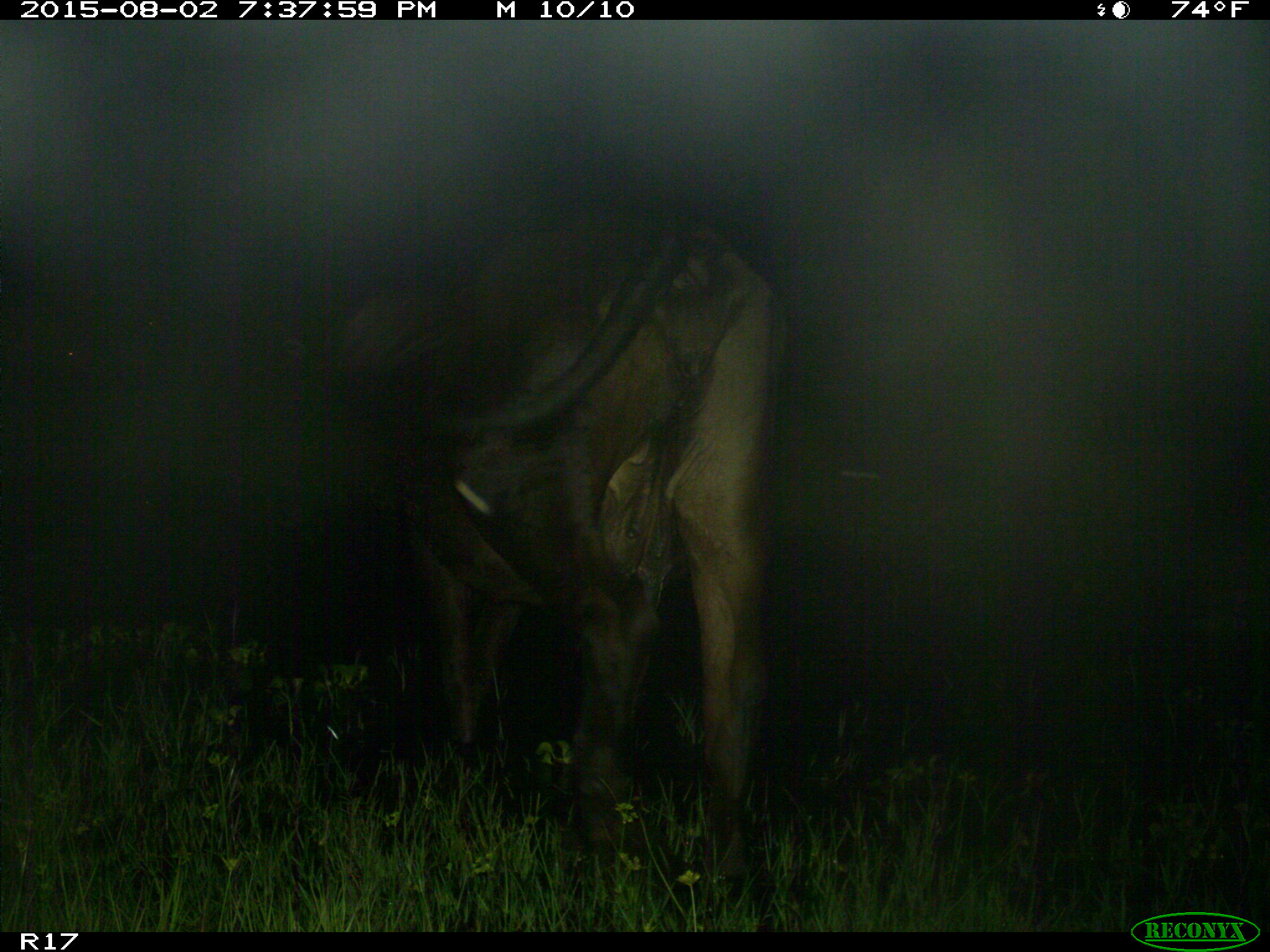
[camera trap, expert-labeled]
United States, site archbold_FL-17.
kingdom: Animalia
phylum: Chordata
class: Mammalia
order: Artiodactyla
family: Bovidae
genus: Bos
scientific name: Bos taurus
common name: domestic cow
Bos taurus (domestic cow).